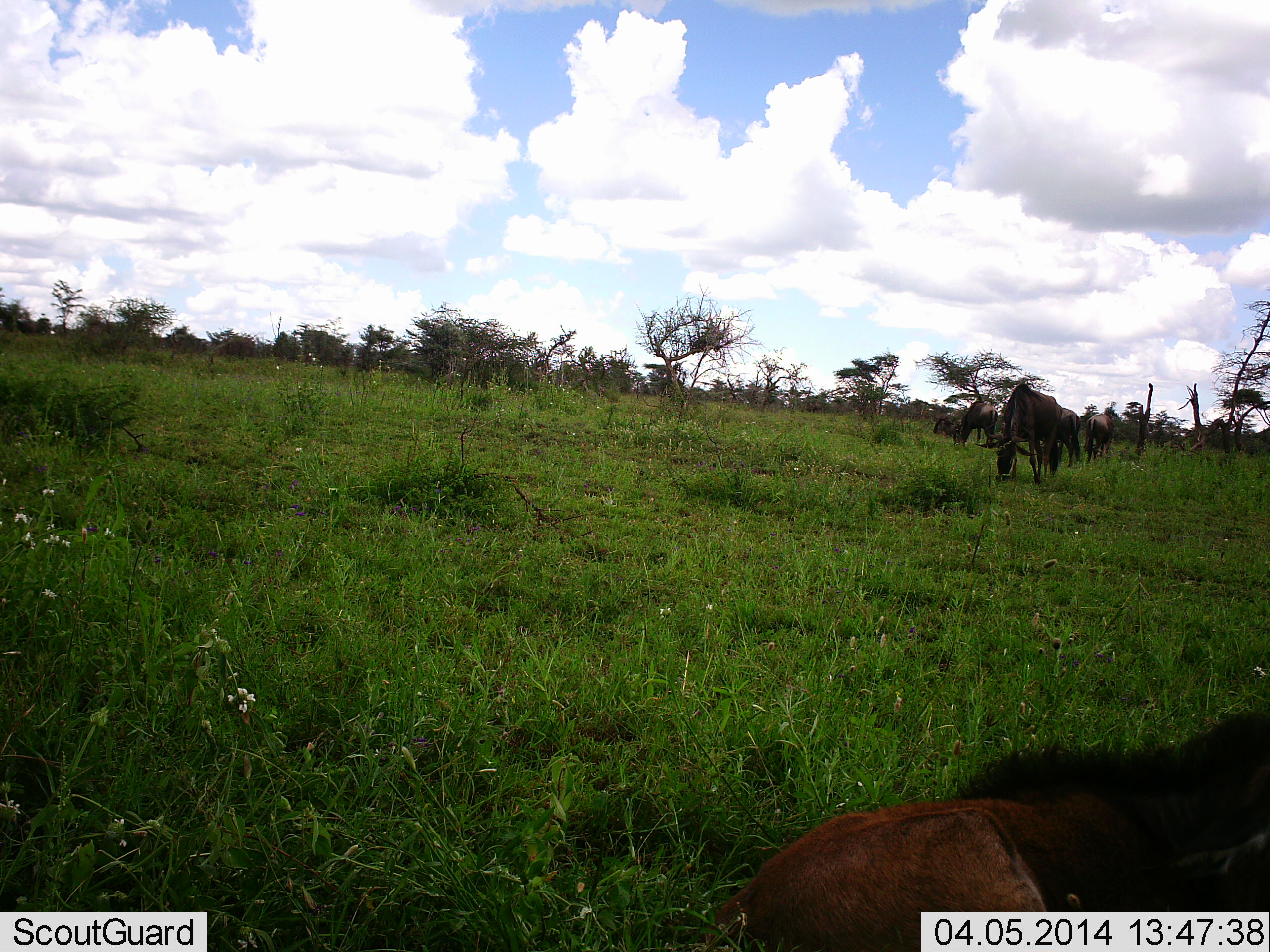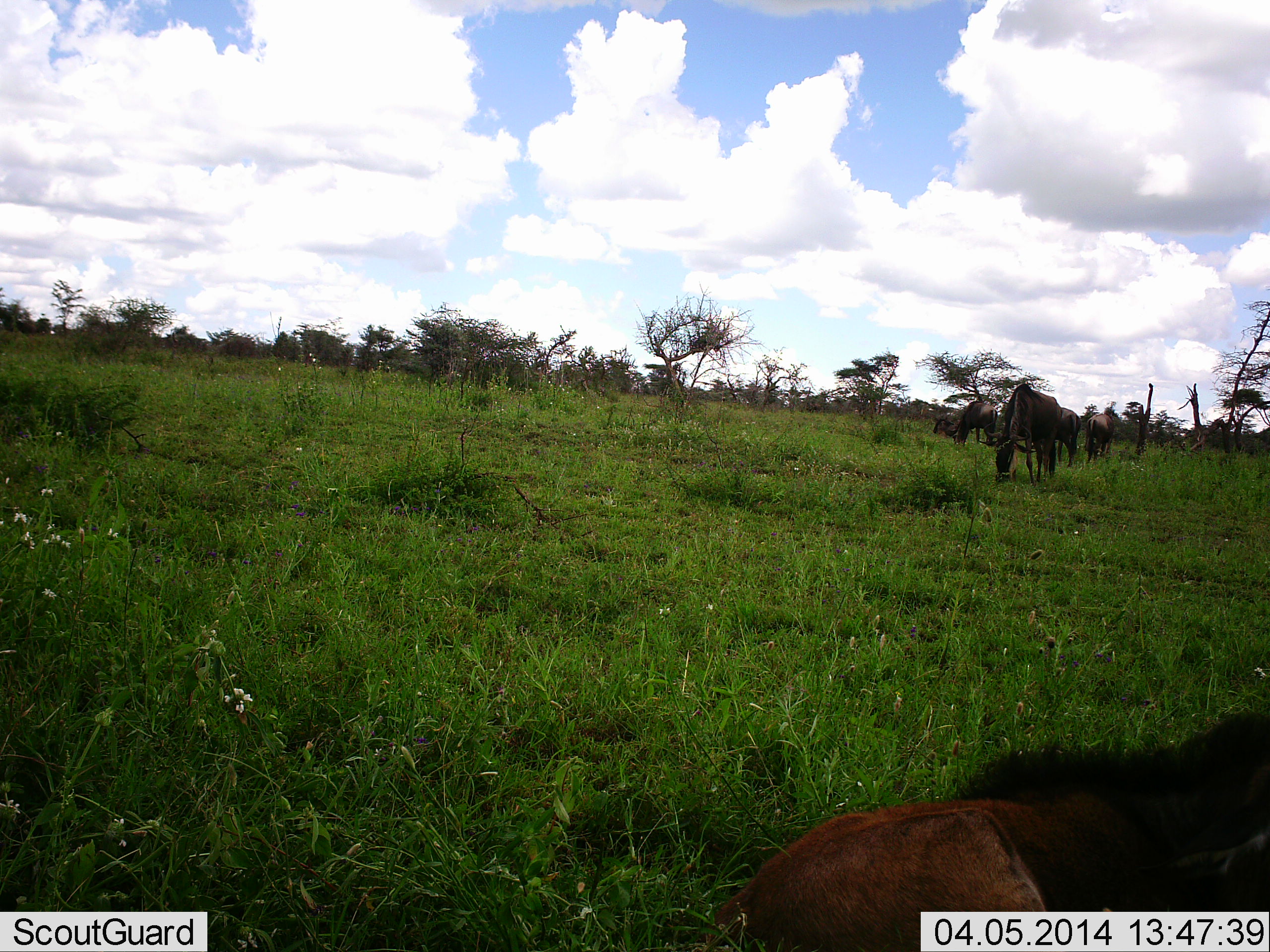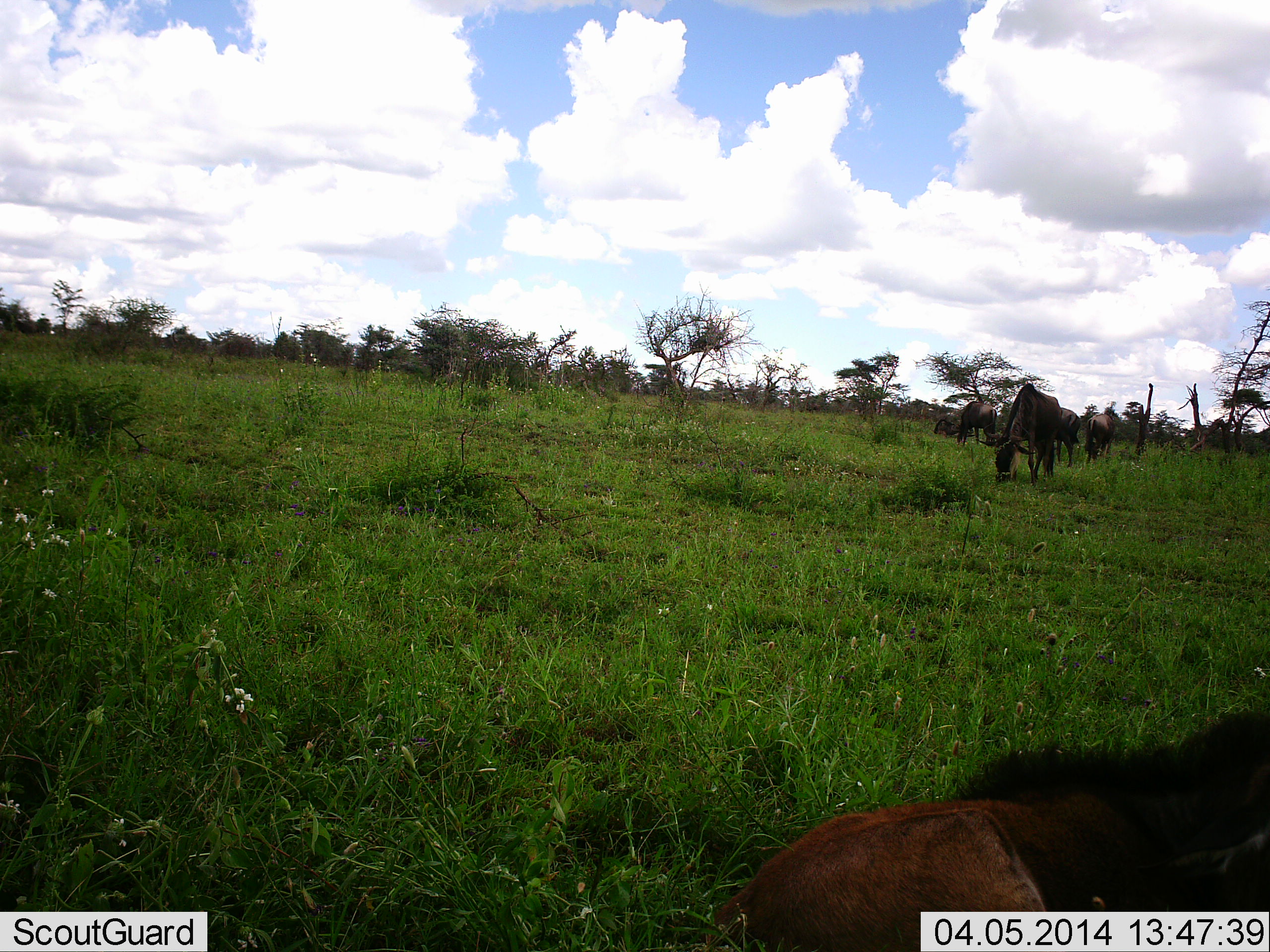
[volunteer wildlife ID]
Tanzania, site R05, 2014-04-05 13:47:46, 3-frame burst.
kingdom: Animalia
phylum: Chordata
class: Mammalia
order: Artiodactyla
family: Bovidae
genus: Connochaetes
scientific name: Connochaetes taurinus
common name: blue wildebeest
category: wildebeest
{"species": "wildebeest (blue wildebeest) (Connochaetes taurinus)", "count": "6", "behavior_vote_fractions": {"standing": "50%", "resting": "50%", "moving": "0%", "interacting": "0%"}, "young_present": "30%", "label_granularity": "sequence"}